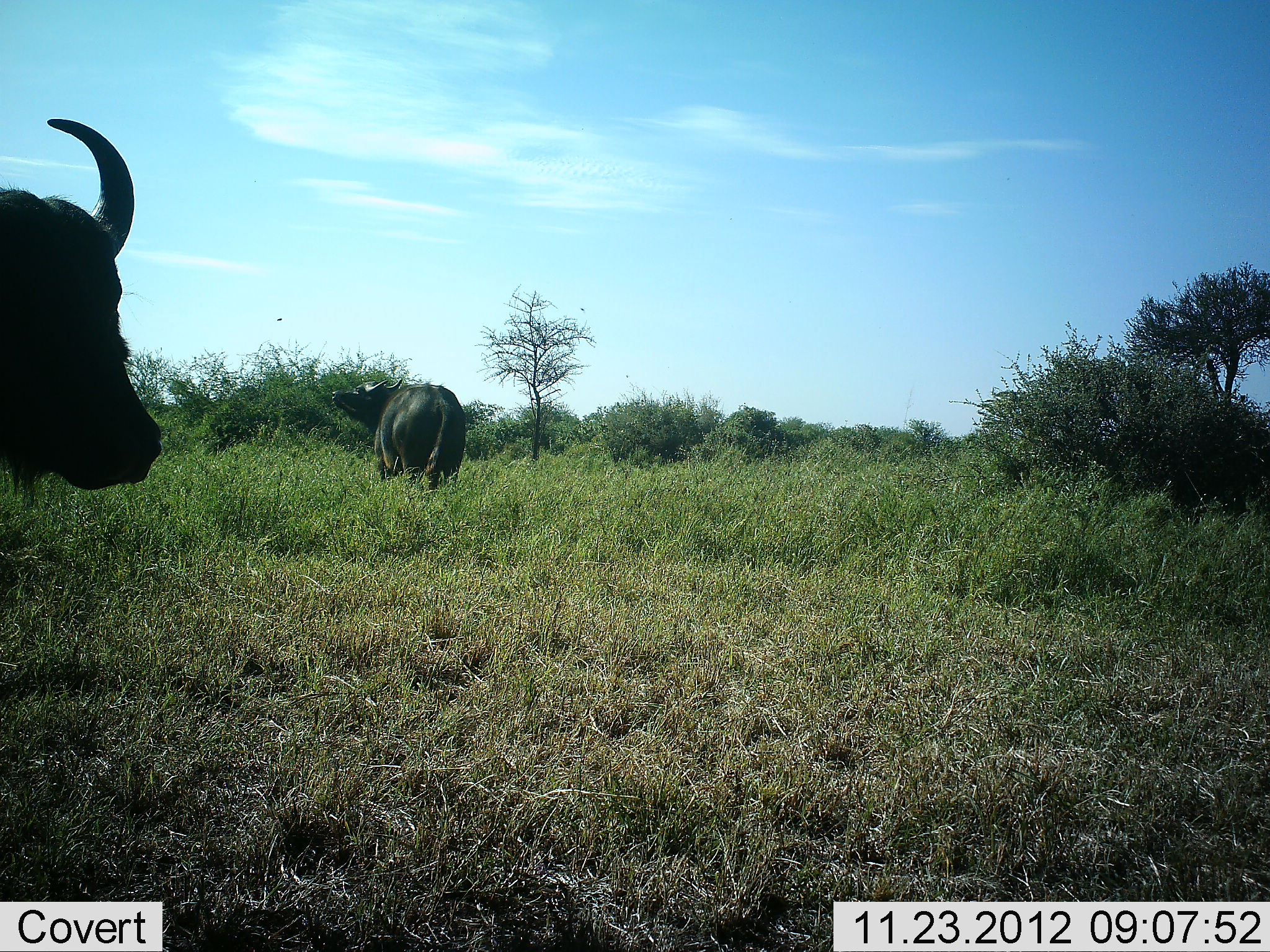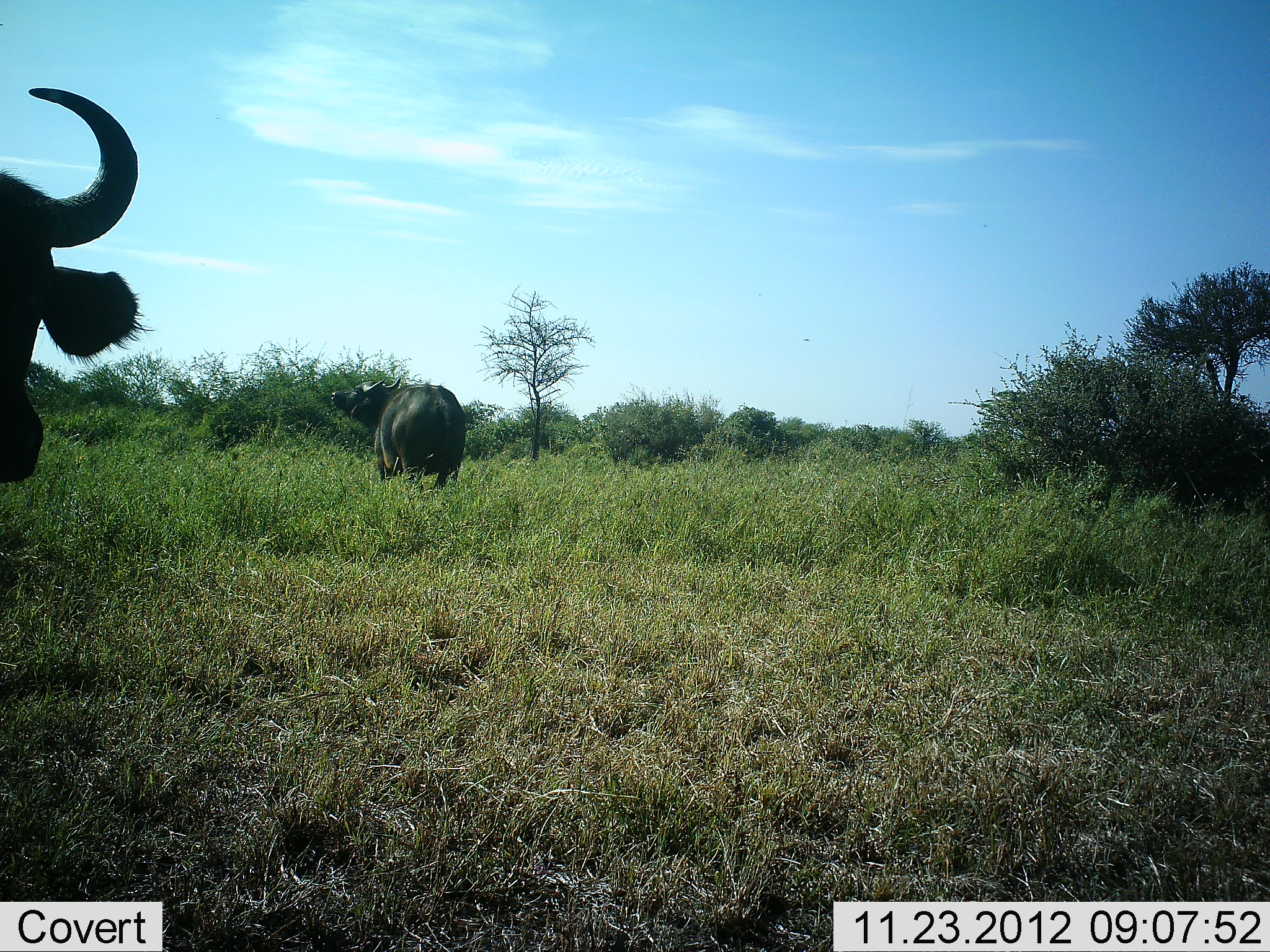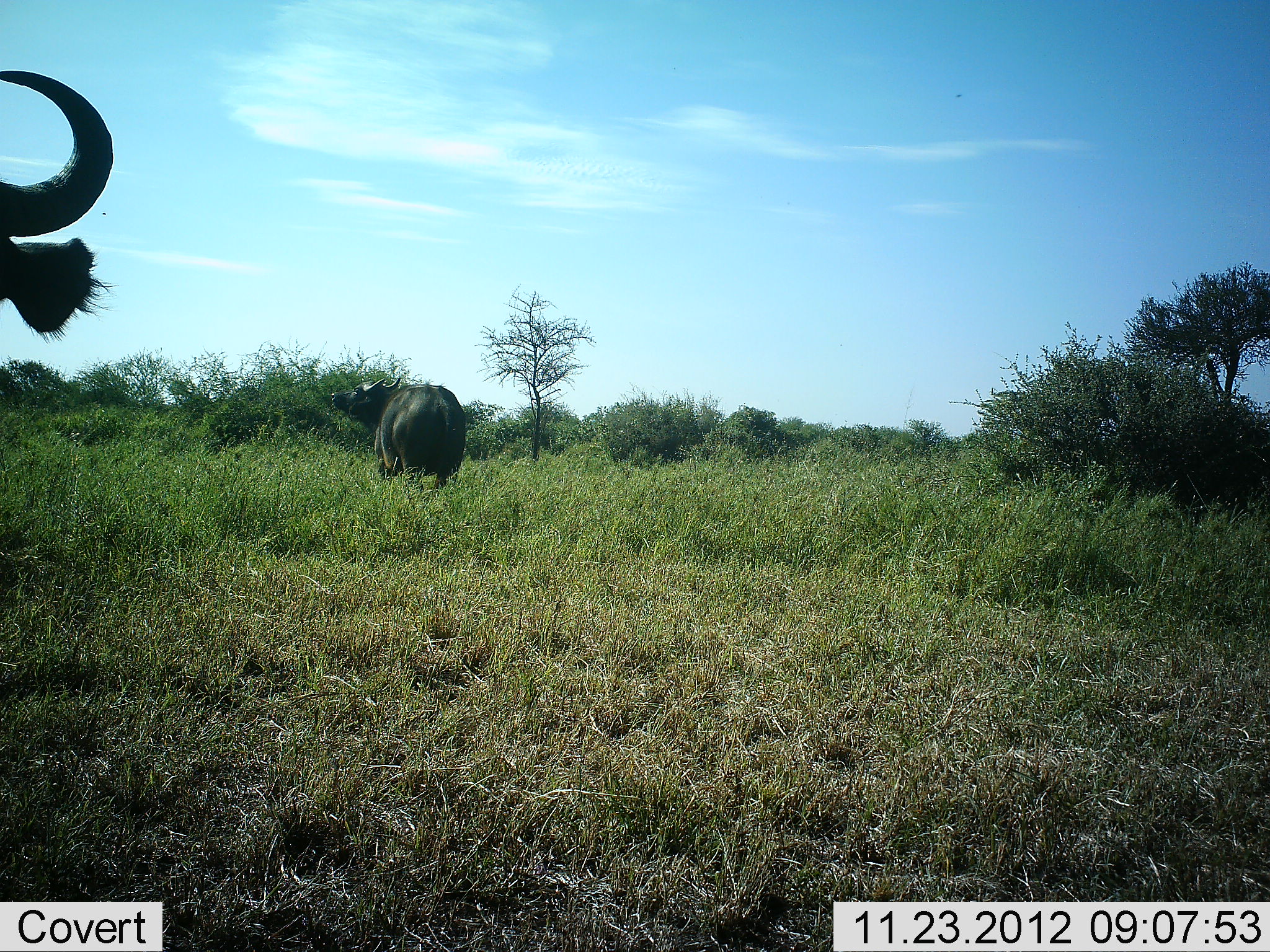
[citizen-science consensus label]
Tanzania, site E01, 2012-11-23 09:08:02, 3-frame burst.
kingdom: Animalia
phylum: Chordata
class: Mammalia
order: Artiodactyla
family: Bovidae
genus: Syncerus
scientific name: Syncerus caffer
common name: cape buffalo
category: buffalo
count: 2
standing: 87%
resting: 2%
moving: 11%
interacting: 2%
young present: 0%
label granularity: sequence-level